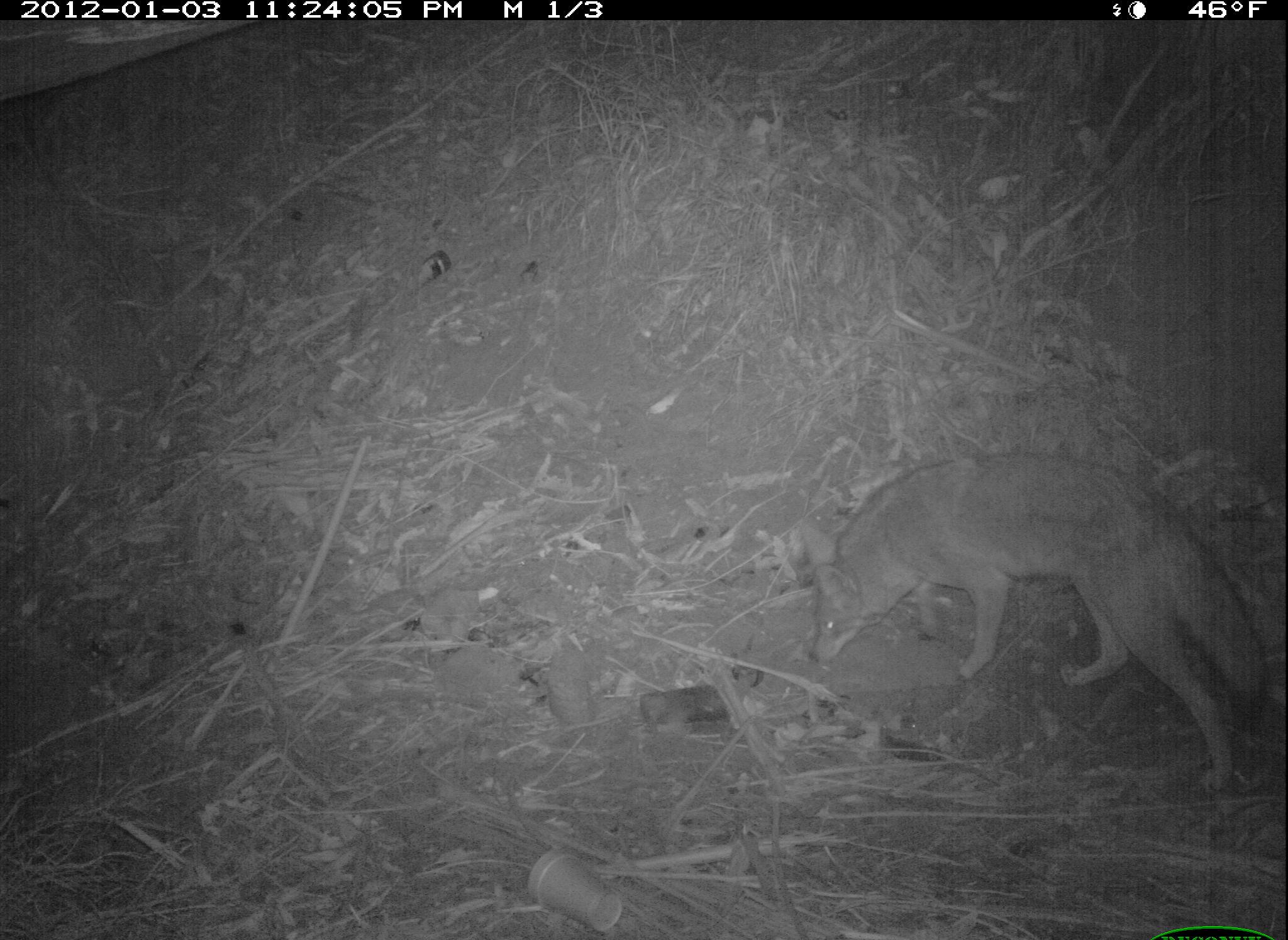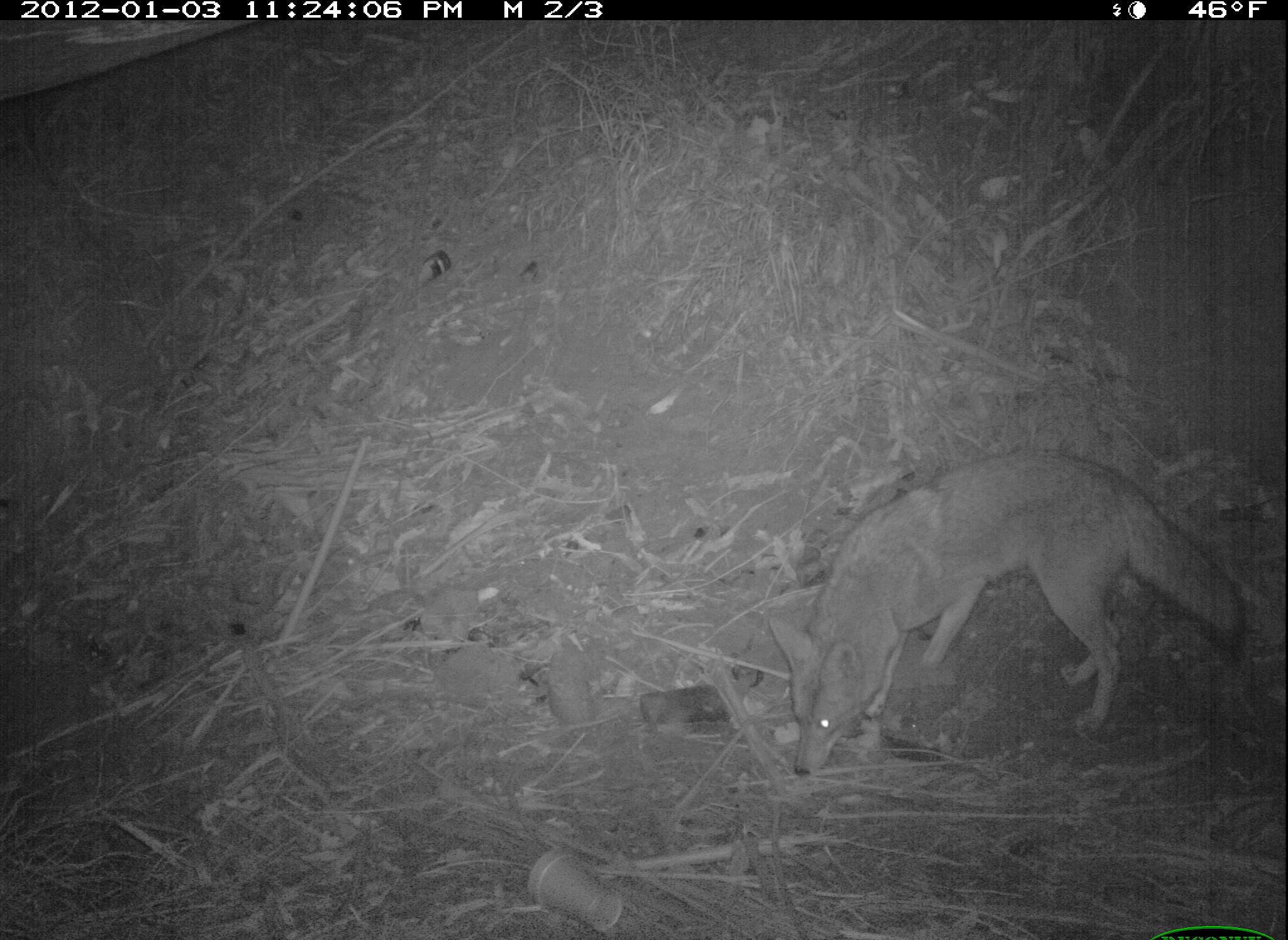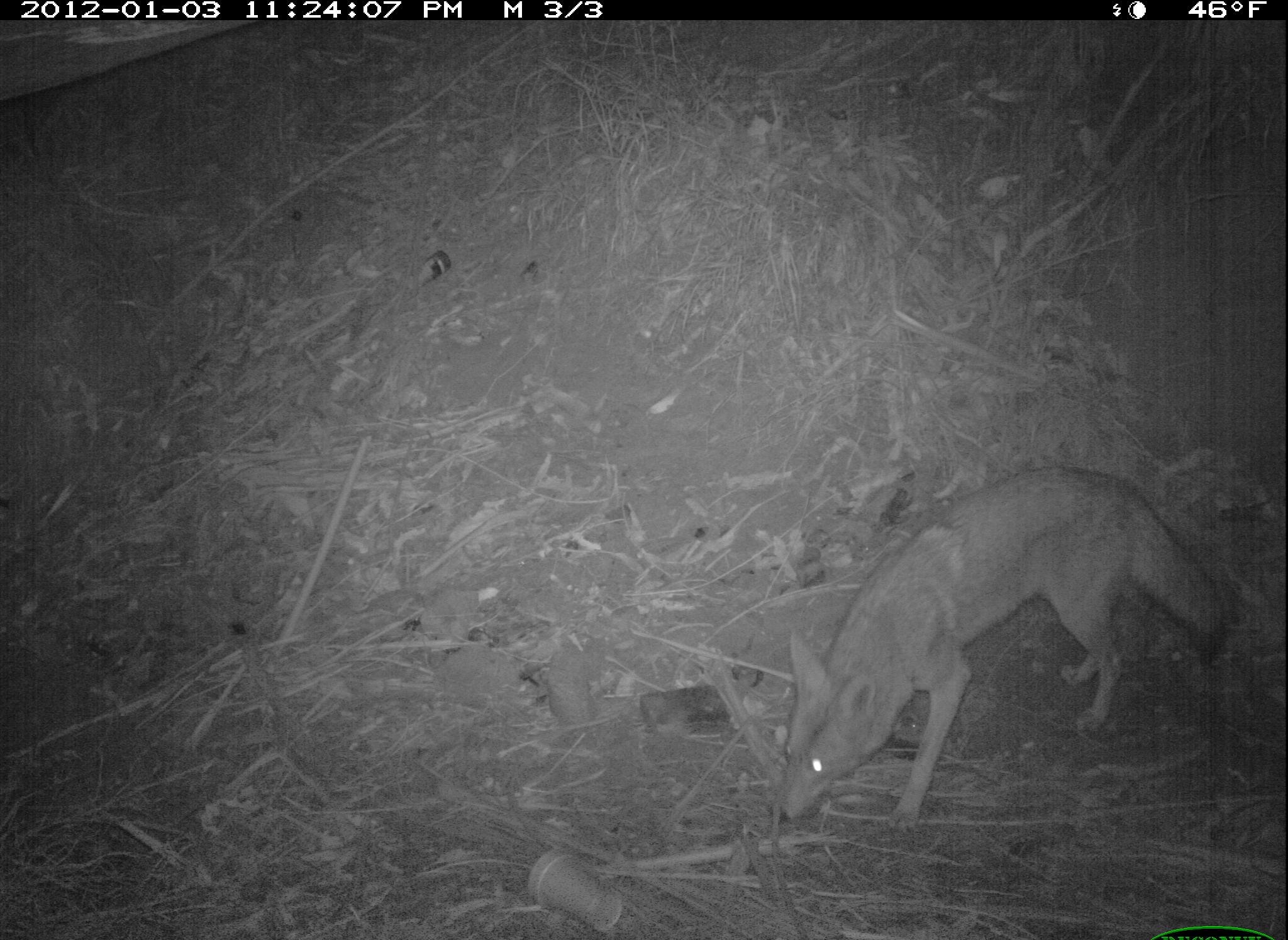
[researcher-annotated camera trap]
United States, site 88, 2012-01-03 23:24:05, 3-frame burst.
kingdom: Animalia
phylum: Chordata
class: Mammalia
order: Carnivora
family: Canidae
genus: Canis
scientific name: Canis latrans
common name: coyote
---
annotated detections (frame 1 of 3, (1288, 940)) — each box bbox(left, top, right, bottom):
coyote: bbox(774, 420, 1269, 789)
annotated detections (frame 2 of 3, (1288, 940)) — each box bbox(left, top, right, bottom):
coyote: bbox(763, 440, 1264, 792)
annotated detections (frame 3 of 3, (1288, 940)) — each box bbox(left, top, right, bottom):
coyote: bbox(745, 461, 1241, 852)